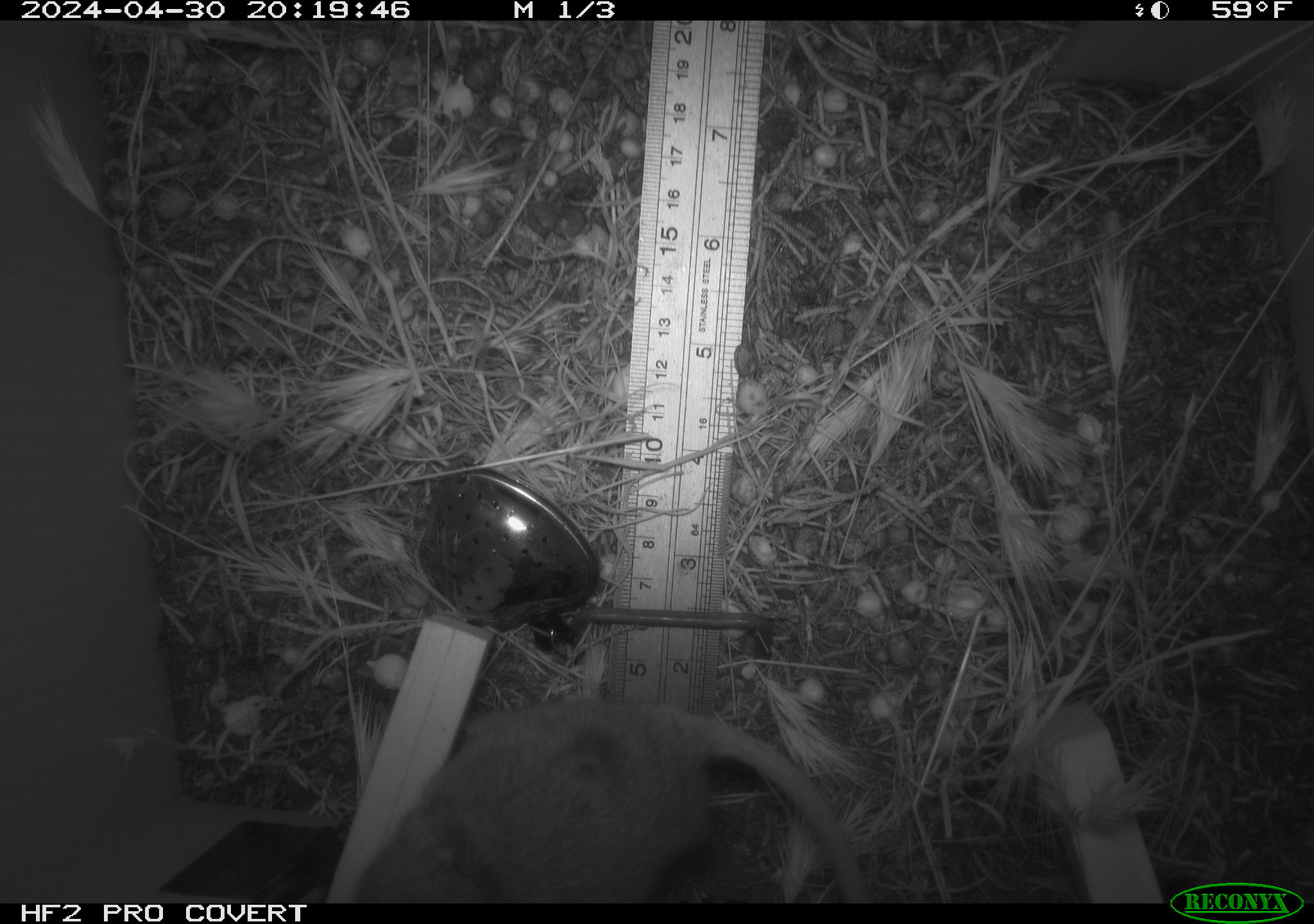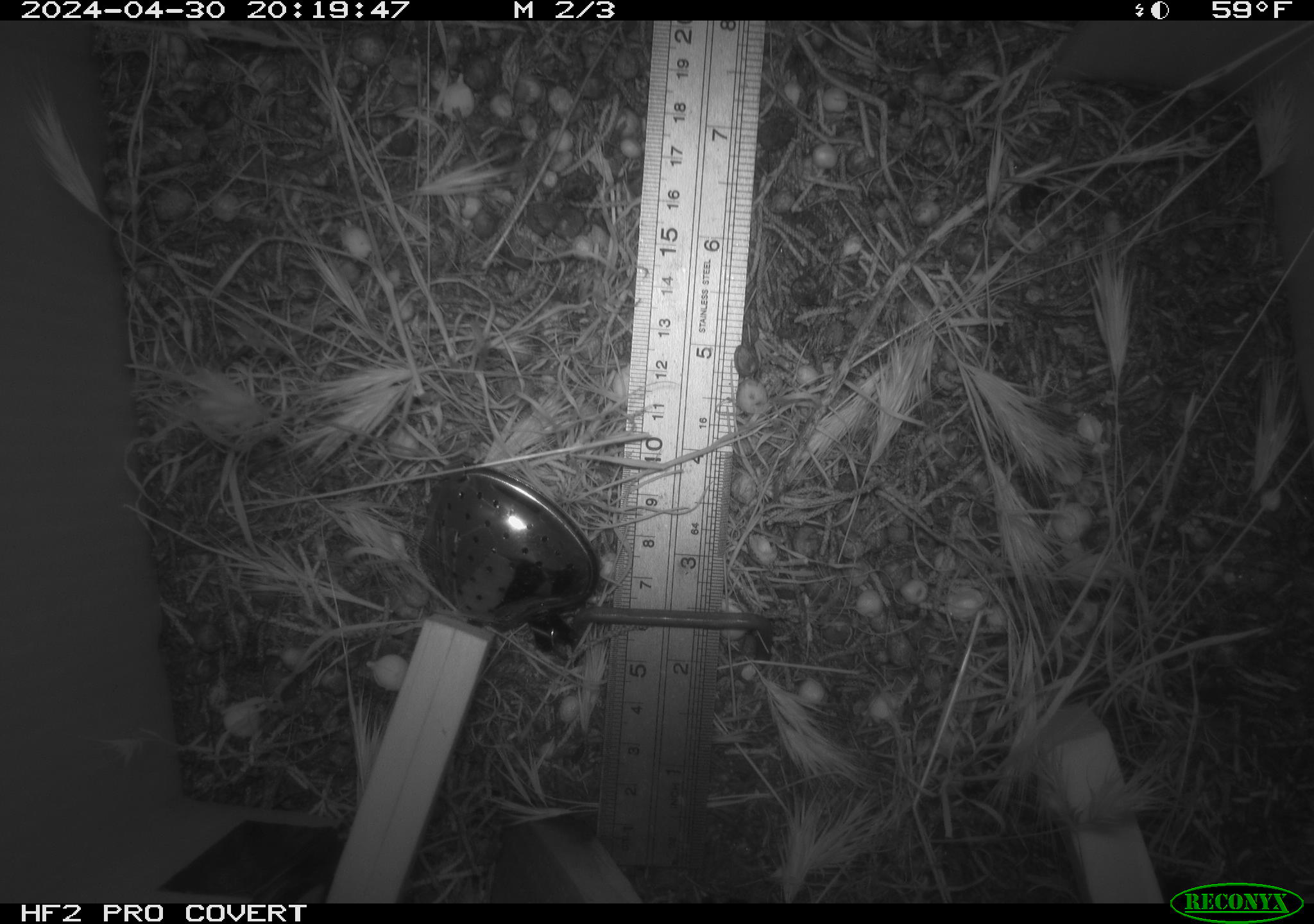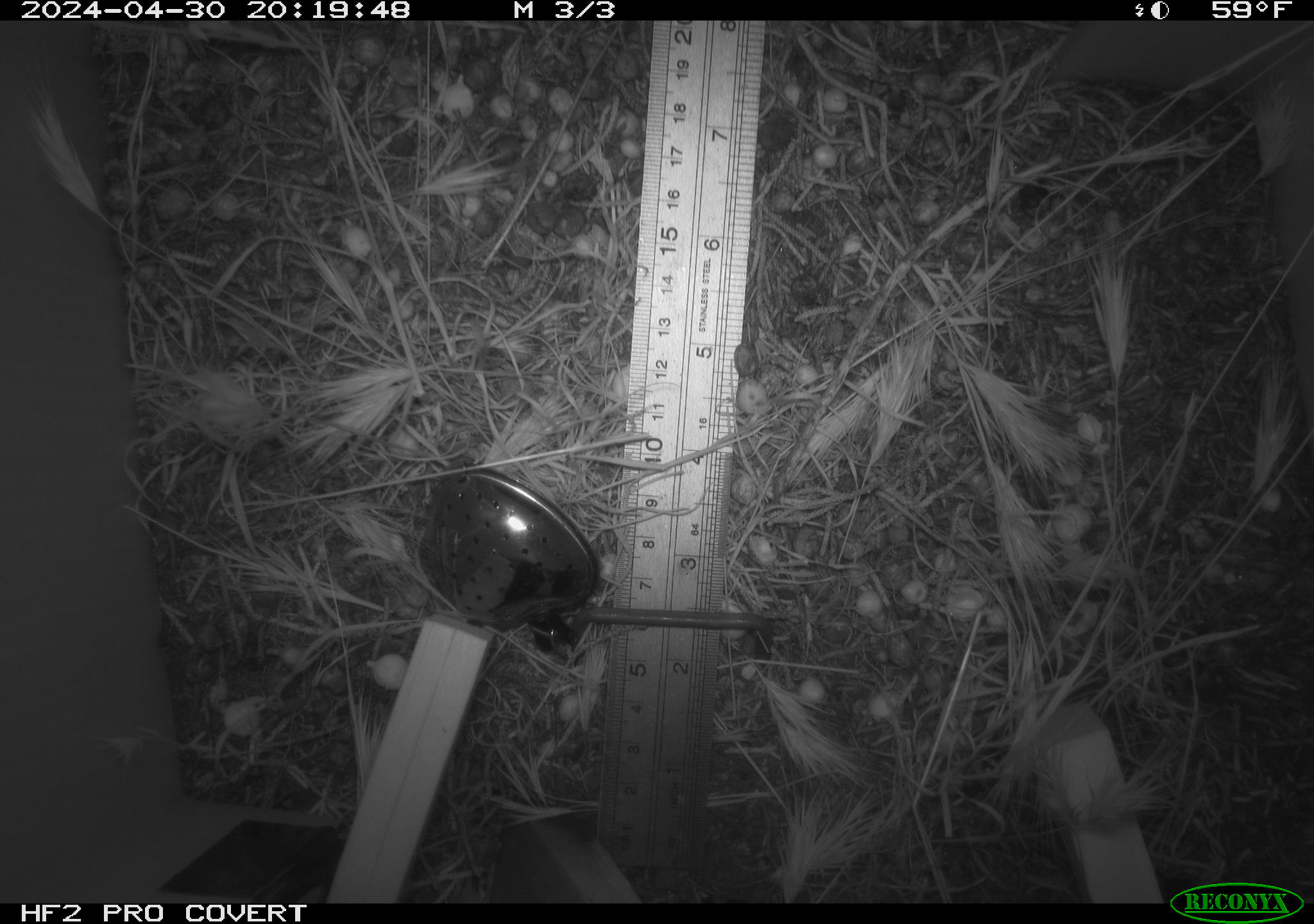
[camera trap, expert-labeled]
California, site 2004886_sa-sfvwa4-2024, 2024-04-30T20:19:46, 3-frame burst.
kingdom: Animalia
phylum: Chordata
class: Mammalia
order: Rodentia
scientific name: Rodentia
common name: mouse species